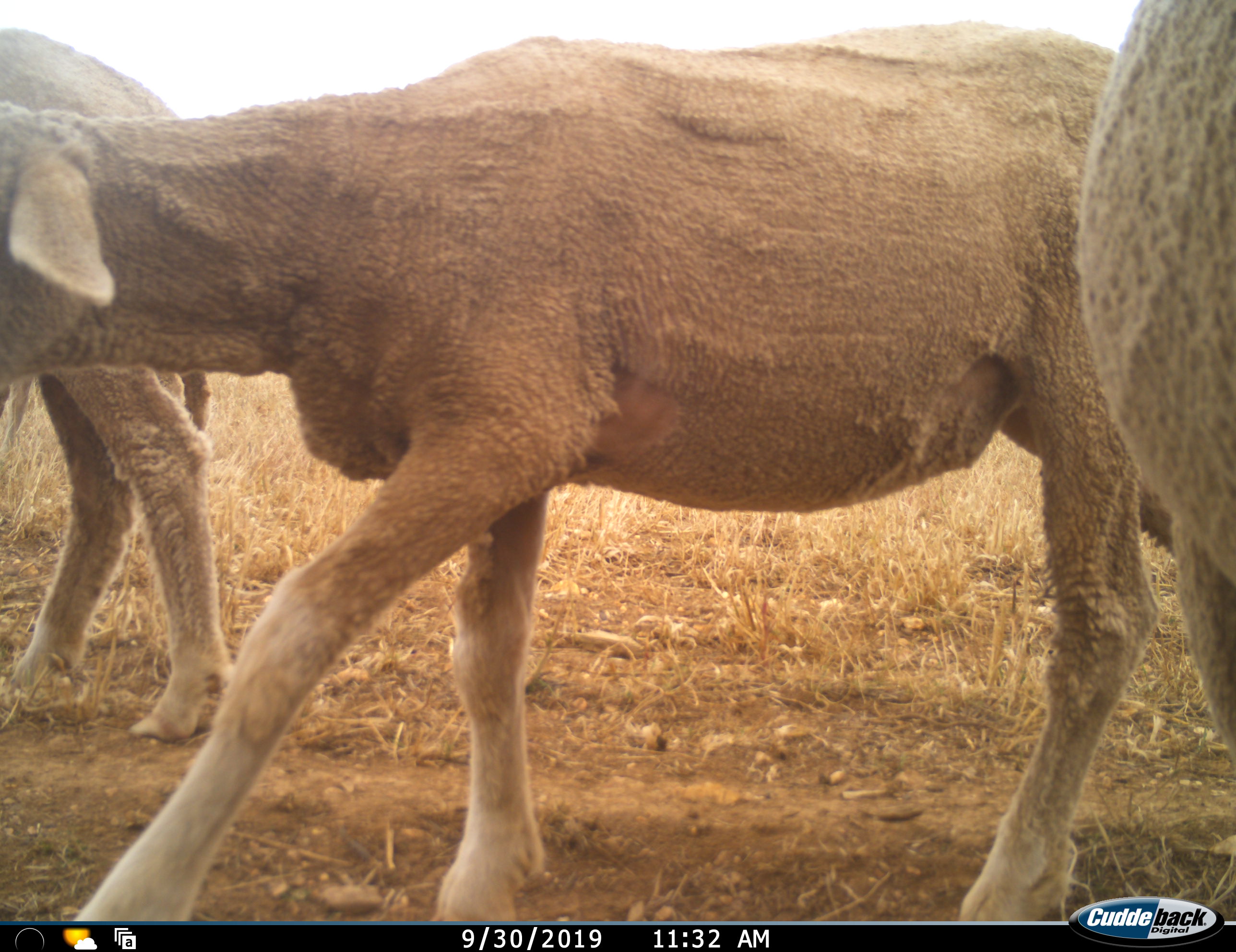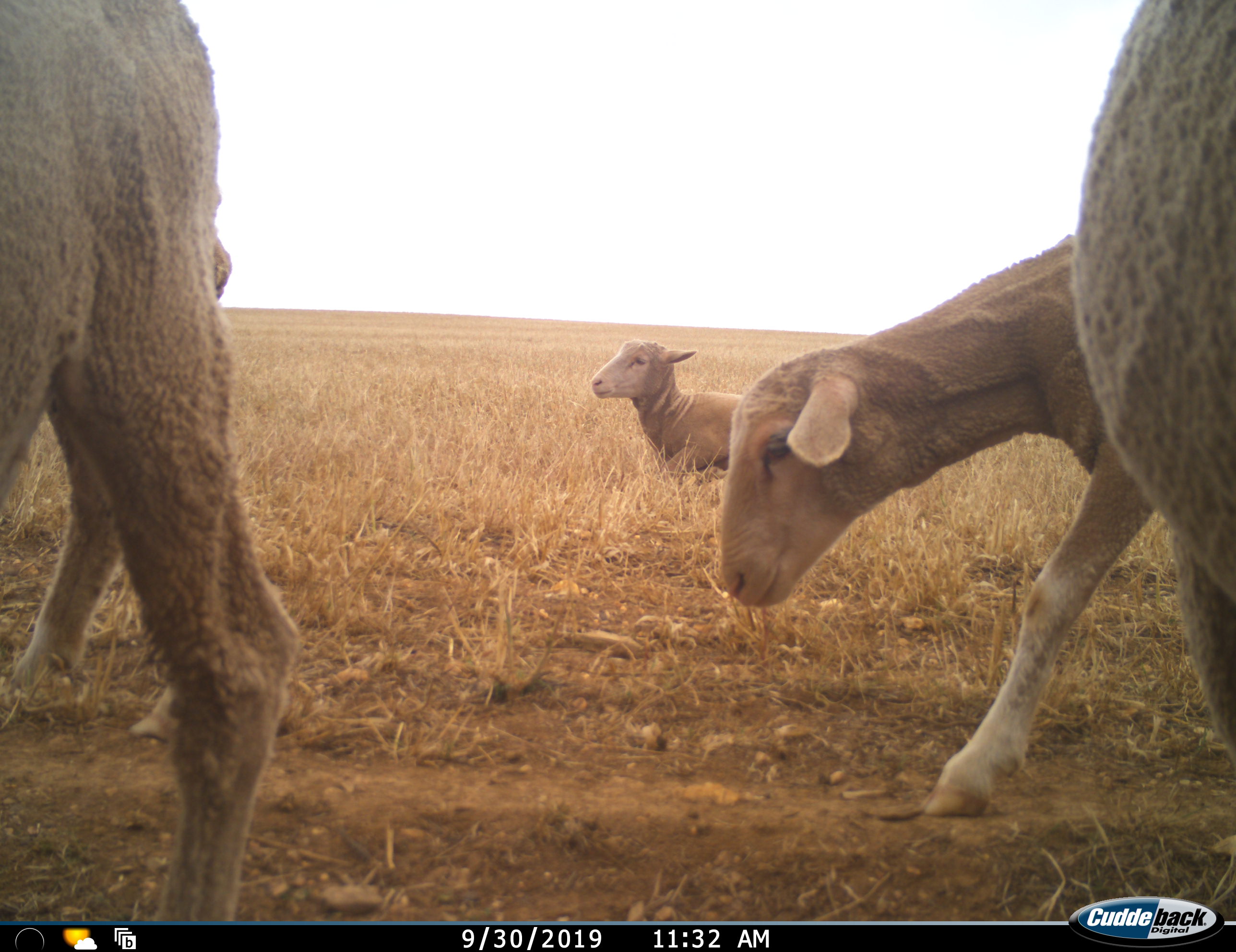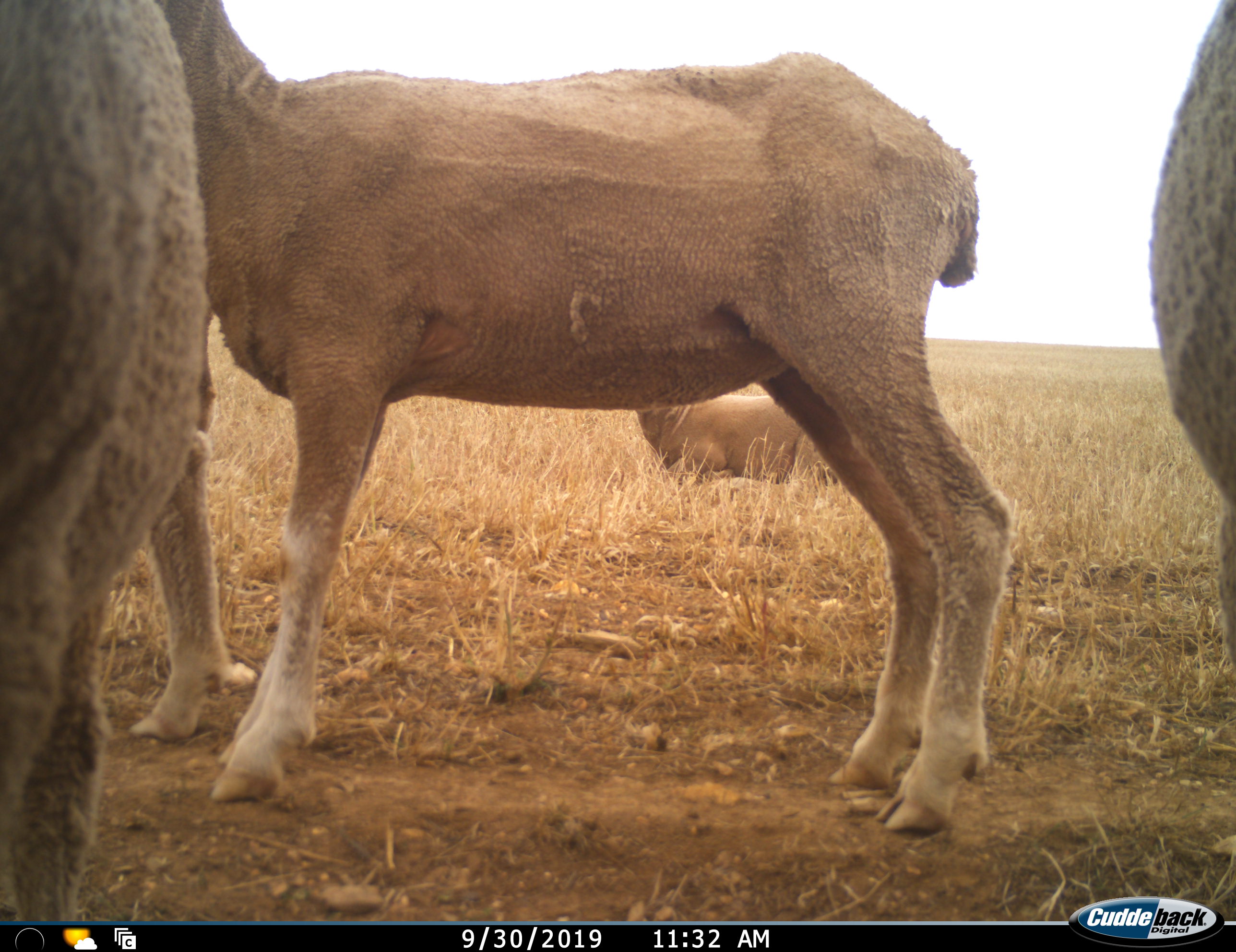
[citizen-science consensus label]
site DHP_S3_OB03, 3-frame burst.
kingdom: Animalia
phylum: Chordata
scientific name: Vertebrata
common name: domestic animal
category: domesticanimal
Domesticanimal (domestic animal) (Vertebrata), count 5. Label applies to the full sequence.